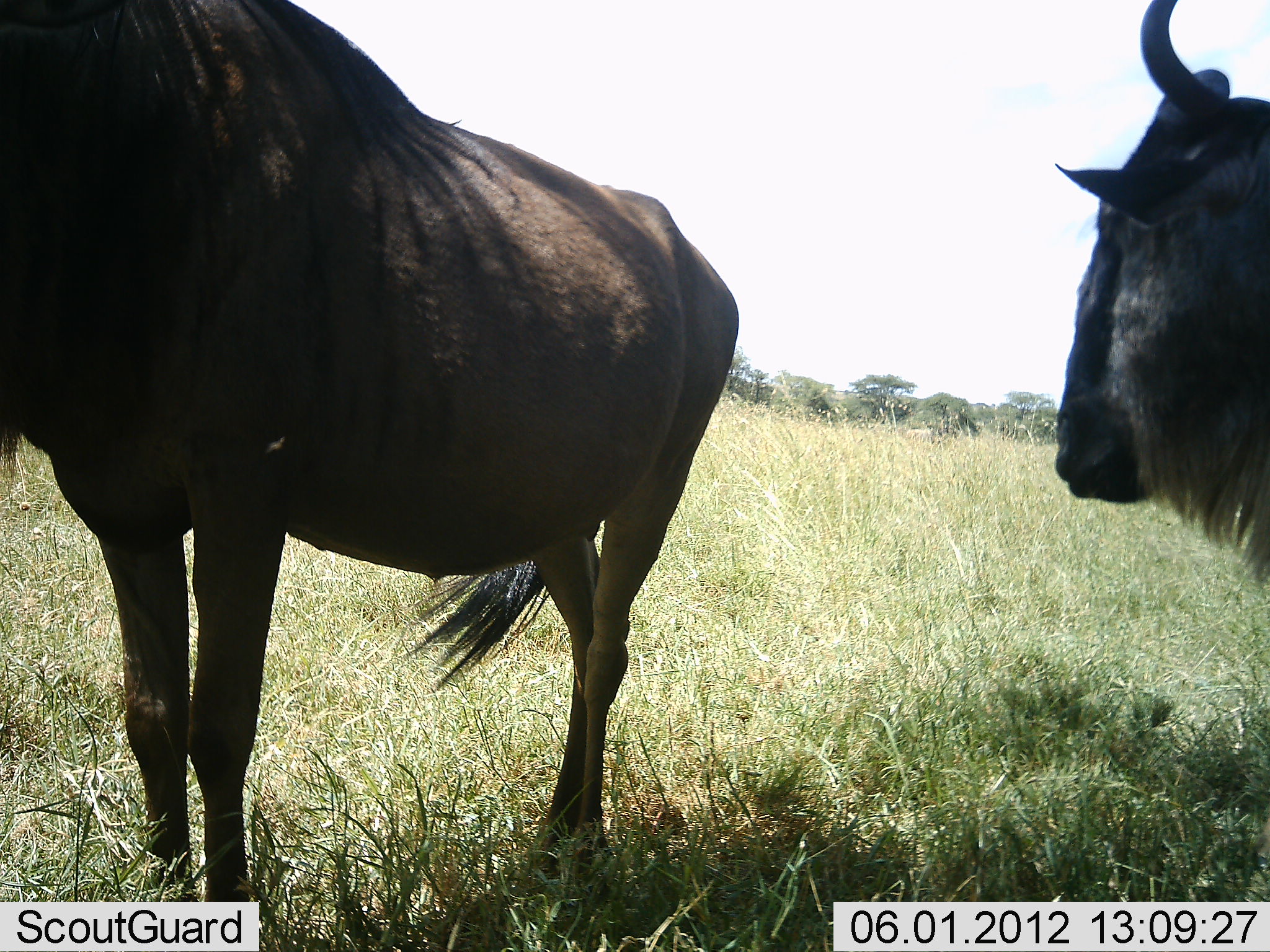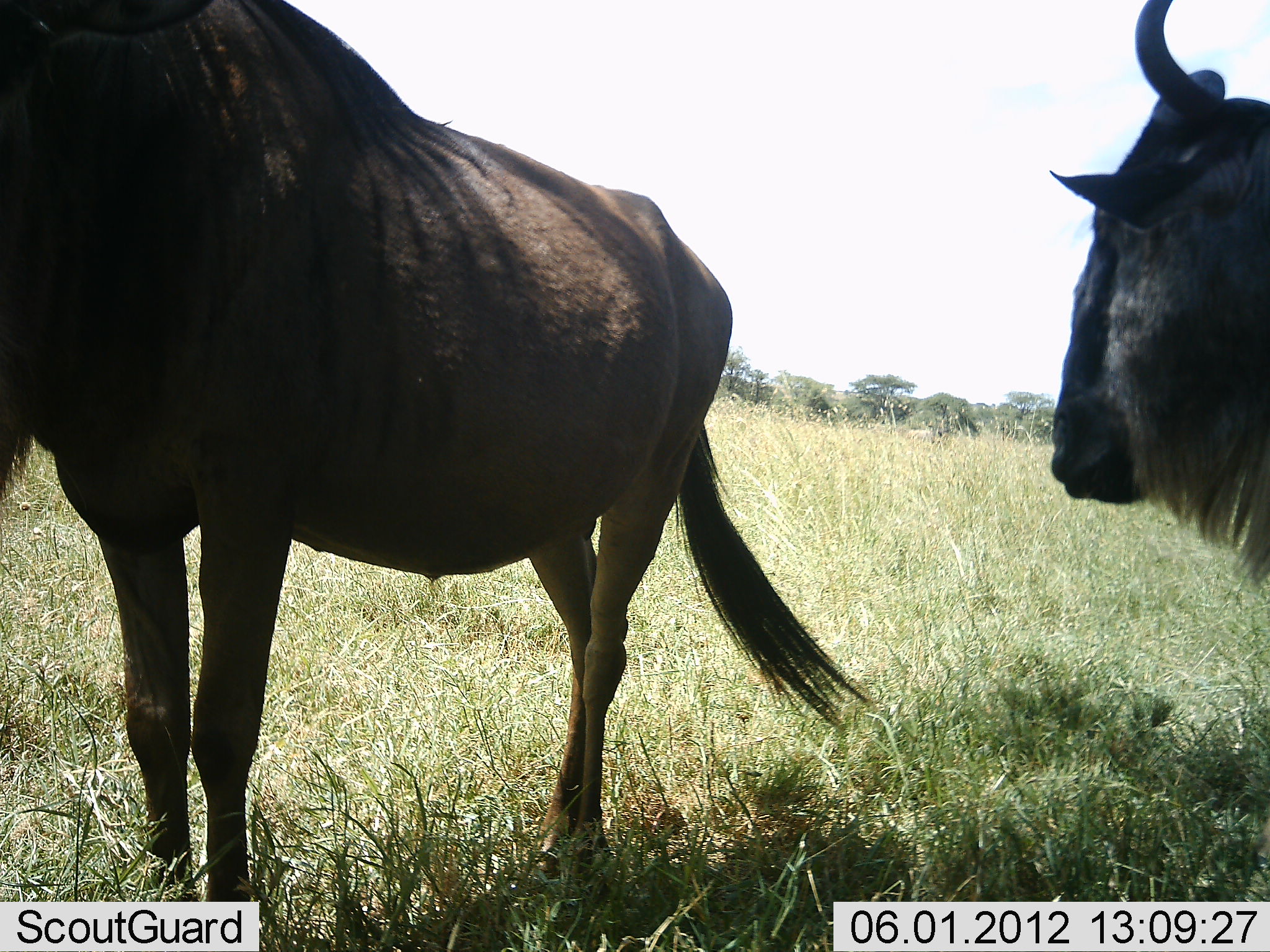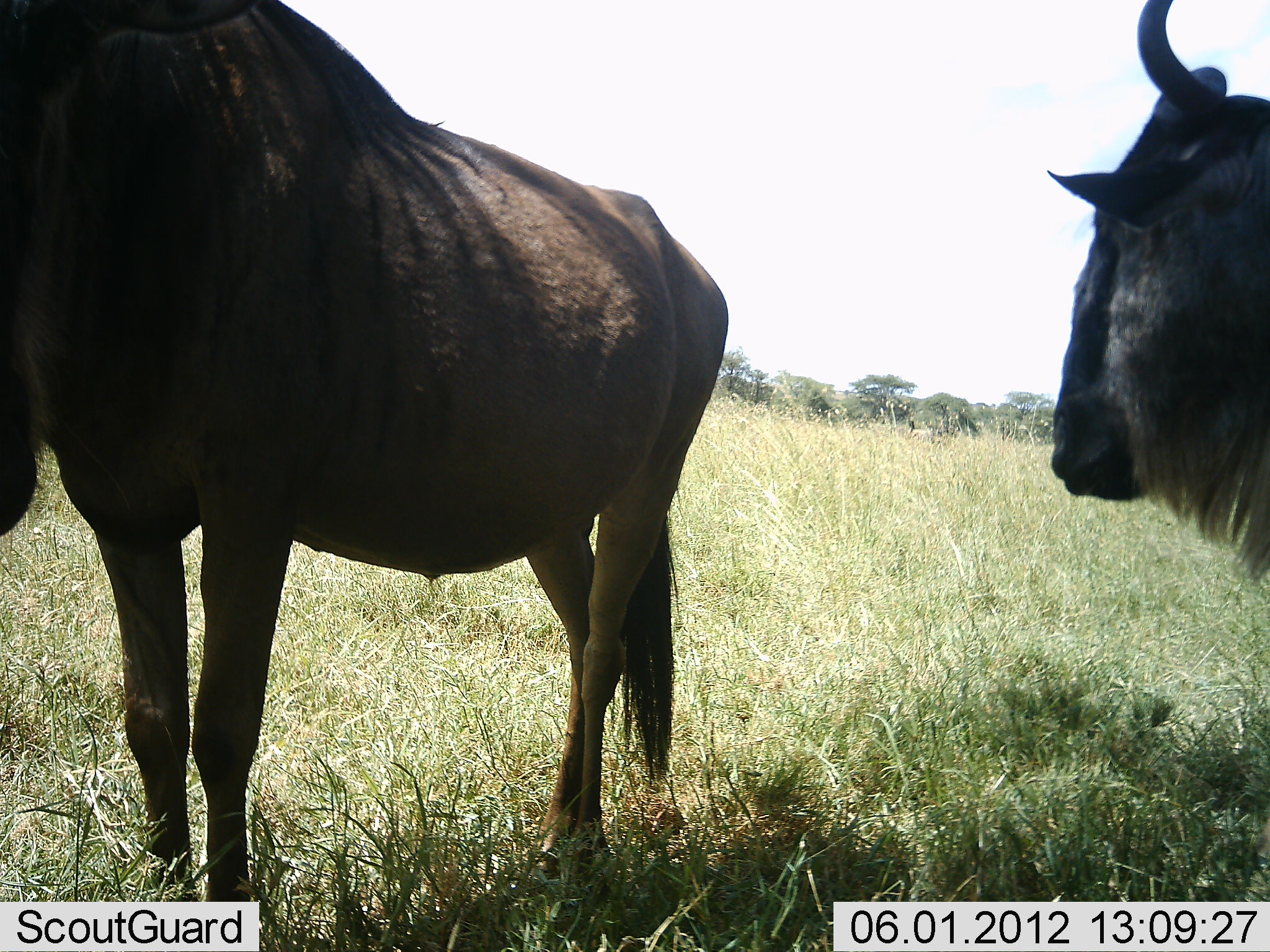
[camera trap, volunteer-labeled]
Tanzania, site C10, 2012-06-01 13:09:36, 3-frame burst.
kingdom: Animalia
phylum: Chordata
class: Mammalia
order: Artiodactyla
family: Bovidae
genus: Connochaetes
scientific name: Connochaetes taurinus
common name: blue wildebeest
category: wildebeest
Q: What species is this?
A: Wildebeest (blue wildebeest) (Connochaetes taurinus).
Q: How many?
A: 2.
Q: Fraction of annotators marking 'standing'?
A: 100%.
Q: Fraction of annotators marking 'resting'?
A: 0%.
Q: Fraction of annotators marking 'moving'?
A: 0%.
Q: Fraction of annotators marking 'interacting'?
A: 0%.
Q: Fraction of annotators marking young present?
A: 0%.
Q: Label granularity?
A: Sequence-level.